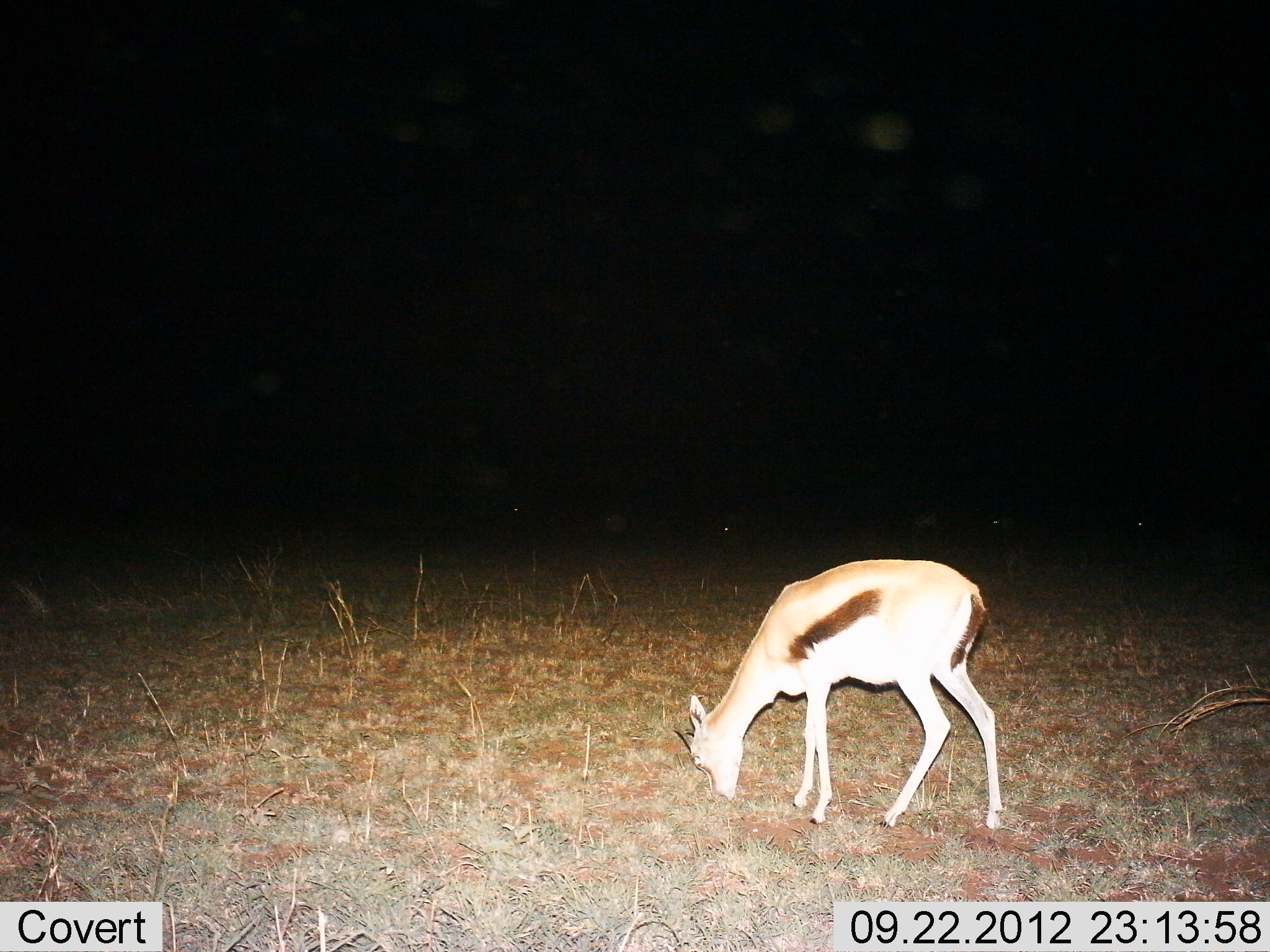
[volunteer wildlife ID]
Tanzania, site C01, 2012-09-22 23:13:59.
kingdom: Animalia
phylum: Chordata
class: Mammalia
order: Artiodactyla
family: Bovidae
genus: Eudorcas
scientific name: Eudorcas thomsonii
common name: thomson's gazelle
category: gazellethomsons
Gazellethomsons (thomson's gazelle) (Eudorcas thomsonii), count 1. Behavior (volunteer vote fractions): standing 0%, resting 0%, moving 0%, interacting 0%. Young present (vote fraction): 0%. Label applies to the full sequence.